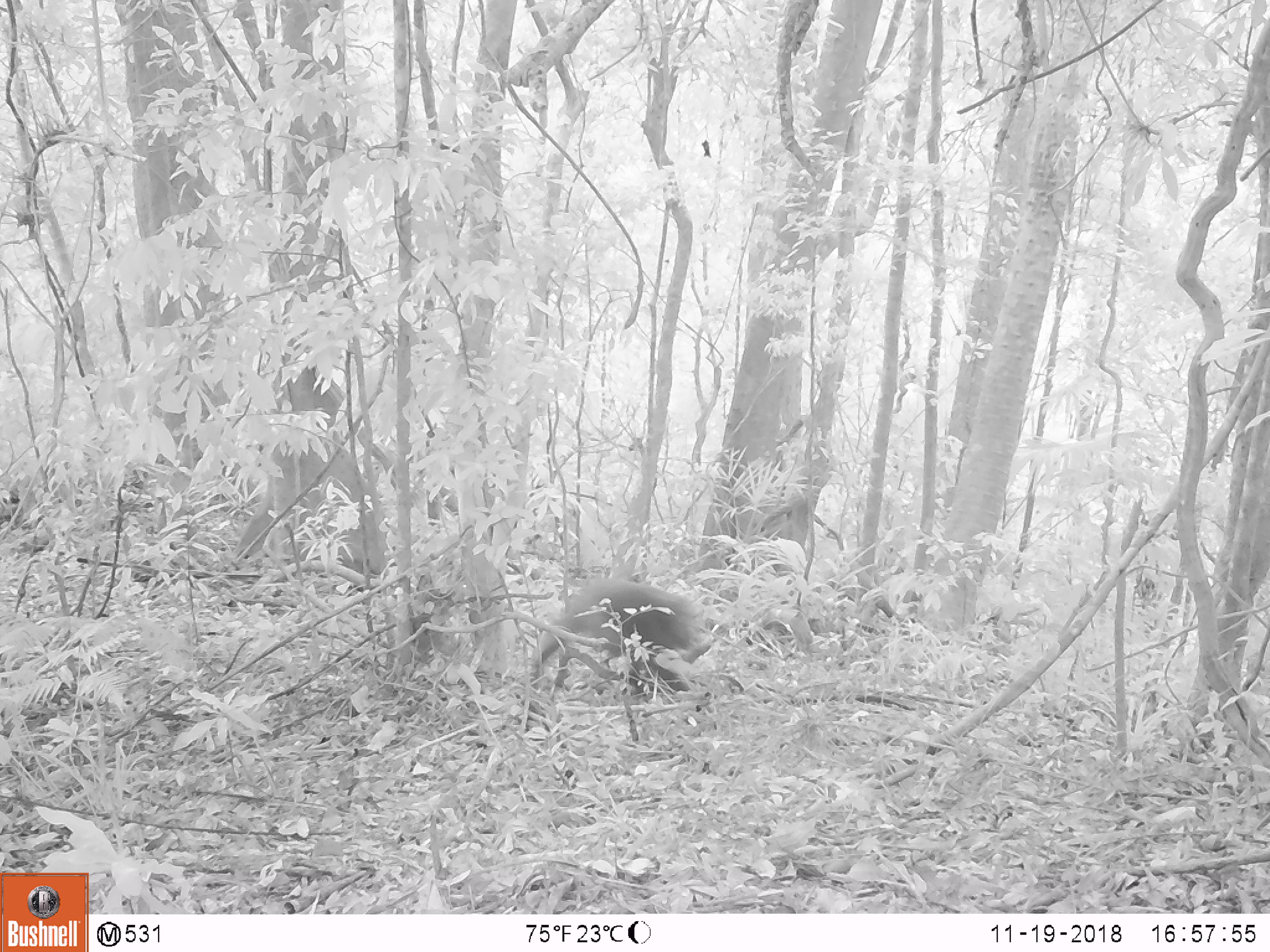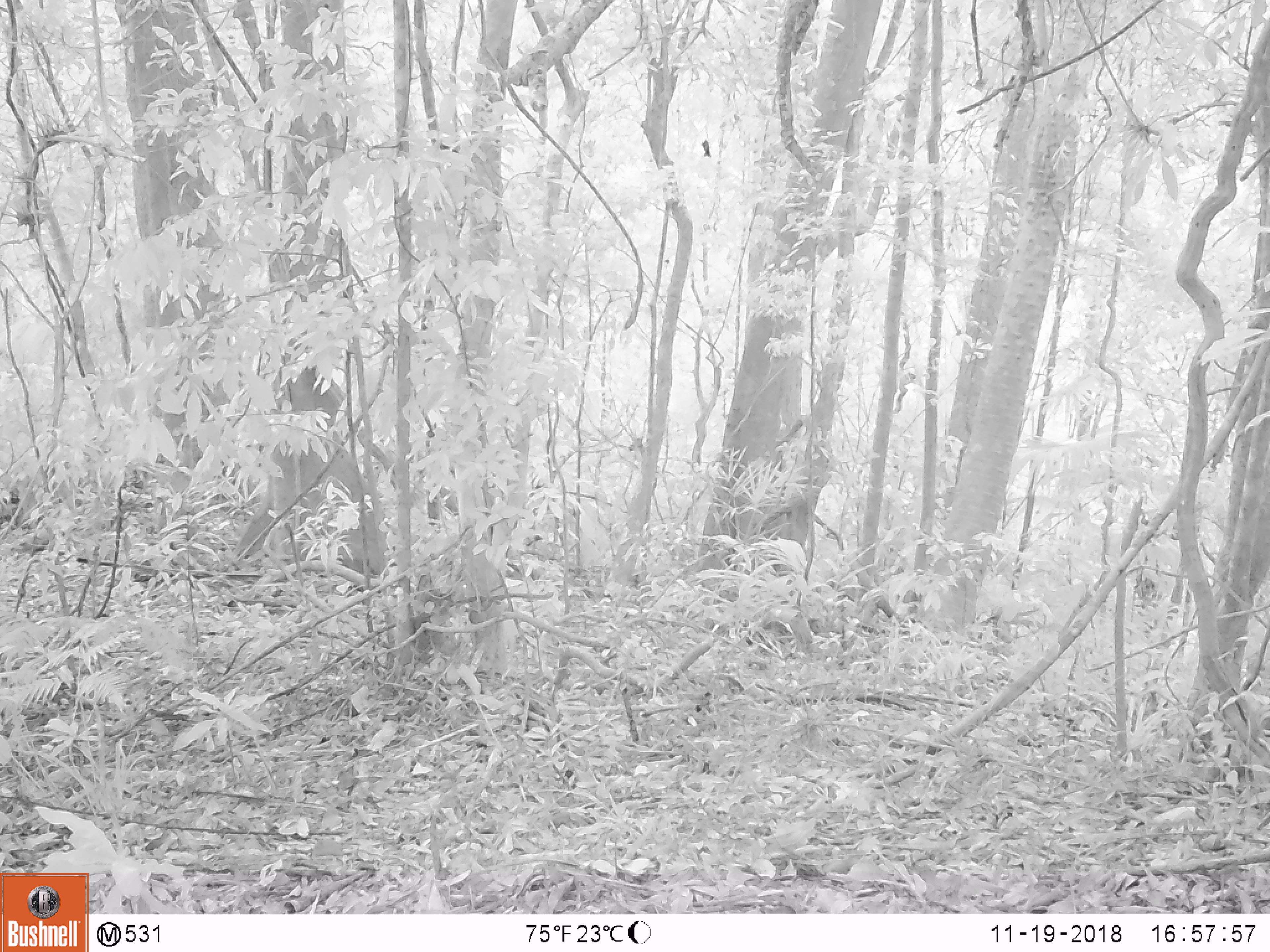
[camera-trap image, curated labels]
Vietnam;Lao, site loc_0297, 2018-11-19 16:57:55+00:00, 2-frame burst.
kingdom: Animalia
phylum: Chordata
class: Mammalia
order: Primates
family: Cercopithecidae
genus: Macaca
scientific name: Macaca arctoides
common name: stump-tailed macaque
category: stump tailed macaque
Stump tailed macaque (stump-tailed macaque) (Macaca arctoides). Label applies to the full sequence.